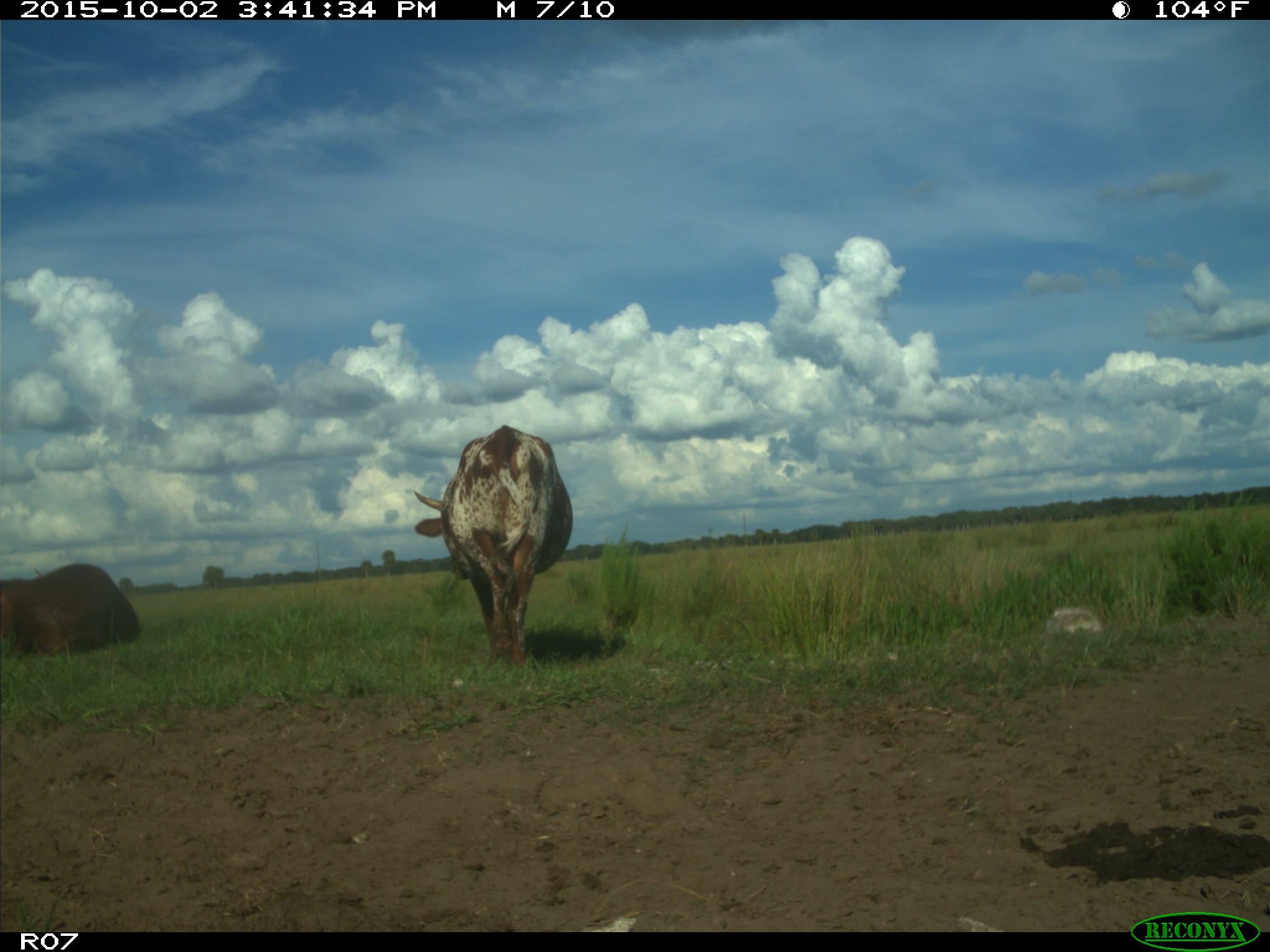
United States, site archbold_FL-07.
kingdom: Animalia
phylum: Chordata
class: Mammalia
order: Artiodactyla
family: Bovidae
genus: Bos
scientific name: Bos taurus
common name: domestic cow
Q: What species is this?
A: Bos taurus (domestic cow).